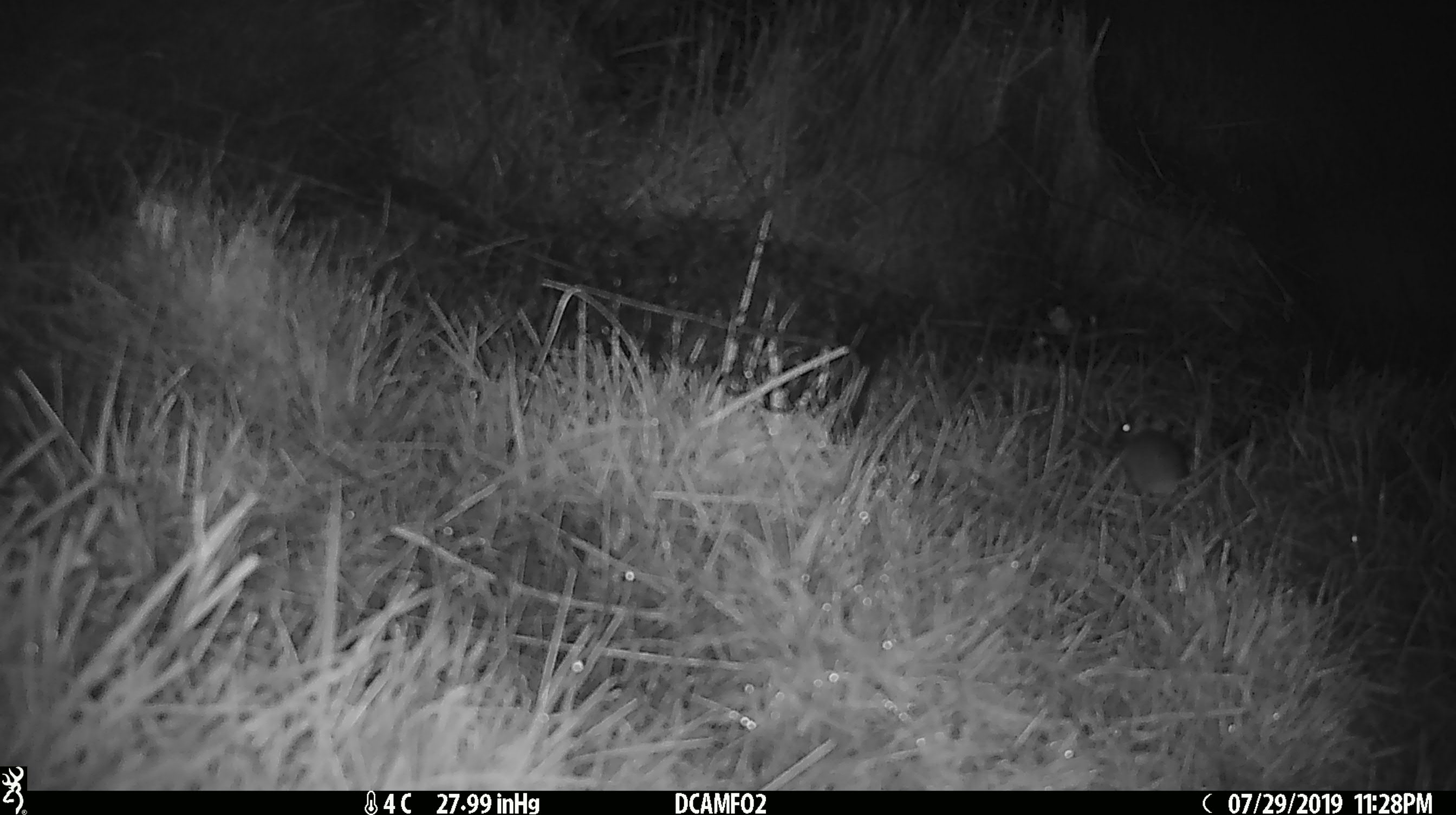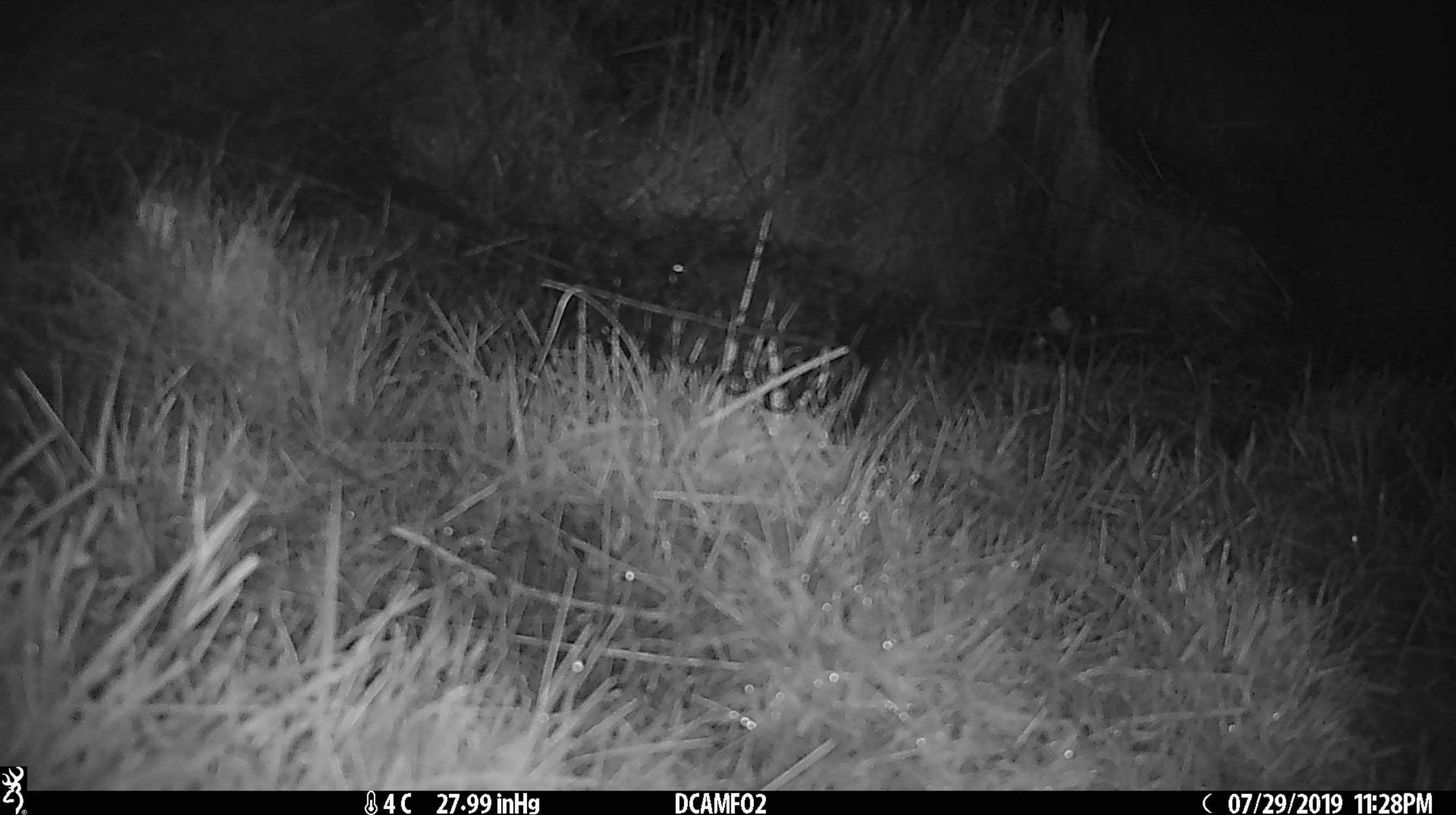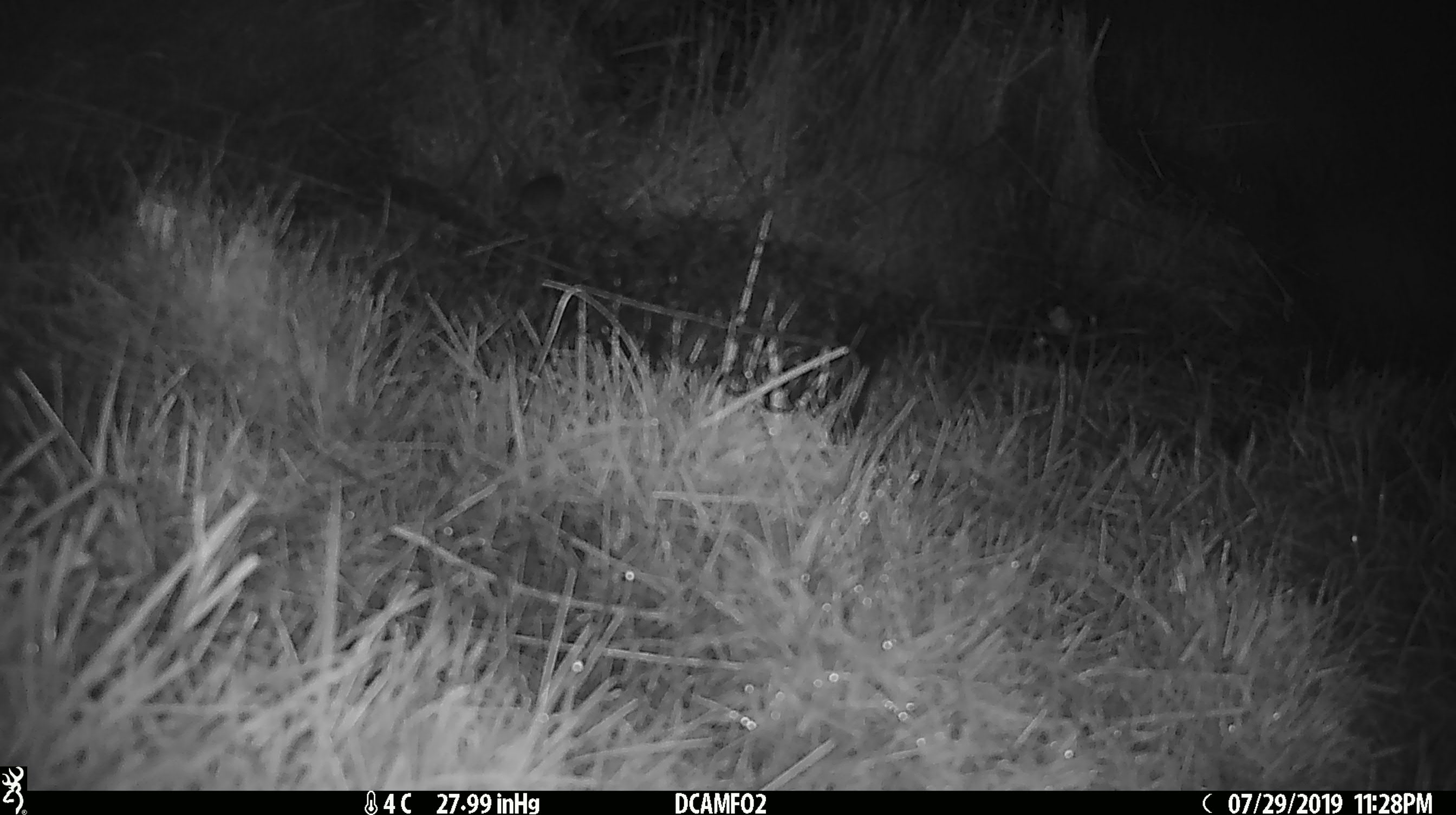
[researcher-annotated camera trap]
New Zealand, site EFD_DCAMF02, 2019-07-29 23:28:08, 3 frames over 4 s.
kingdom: Animalia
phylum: Chordata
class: Mammalia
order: Rodentia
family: Muridae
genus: Mus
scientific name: Mus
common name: mouse